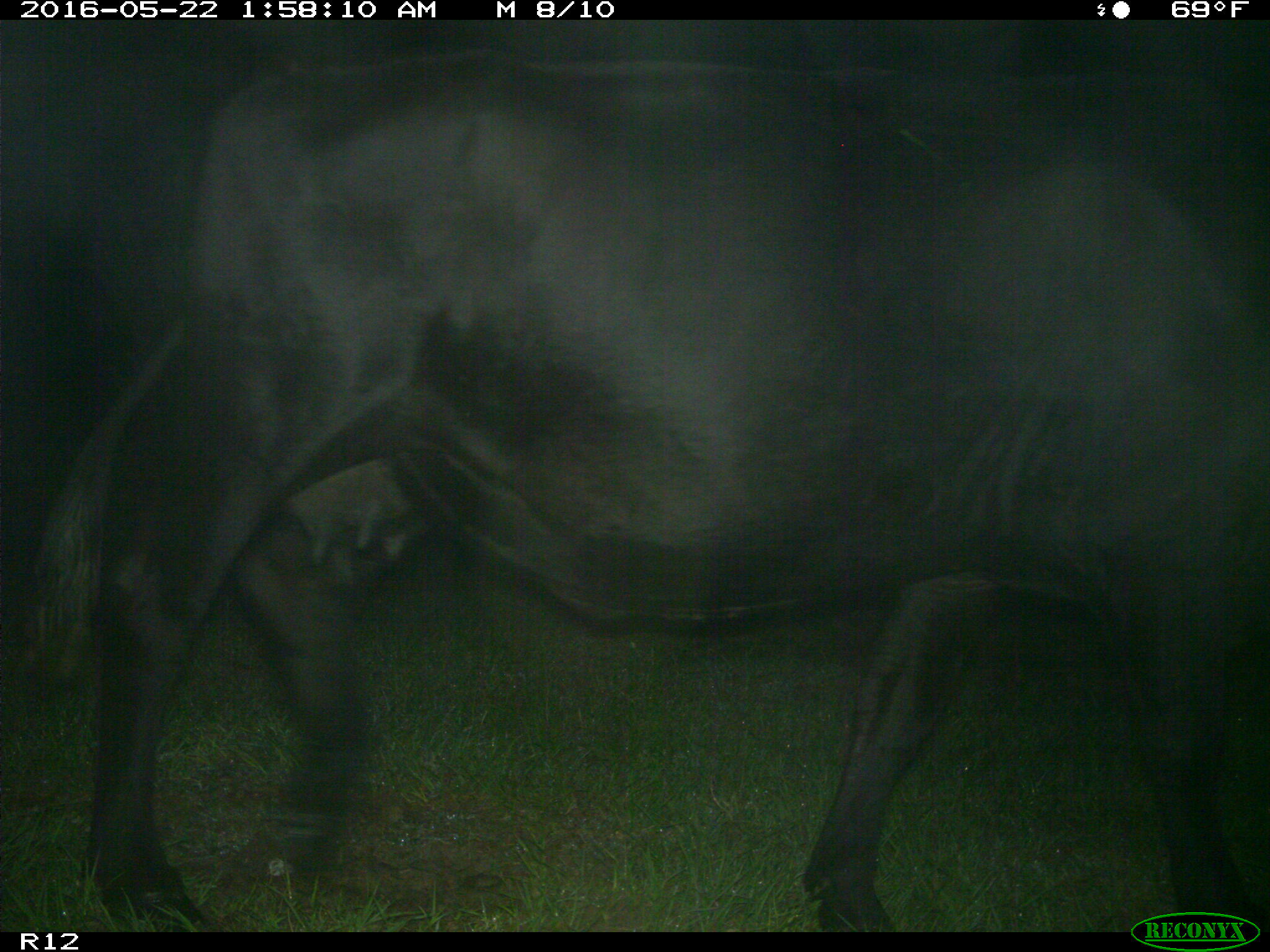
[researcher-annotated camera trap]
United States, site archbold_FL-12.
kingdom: Animalia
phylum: Chordata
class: Mammalia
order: Artiodactyla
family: Bovidae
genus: Bos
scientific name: Bos taurus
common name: domestic cow